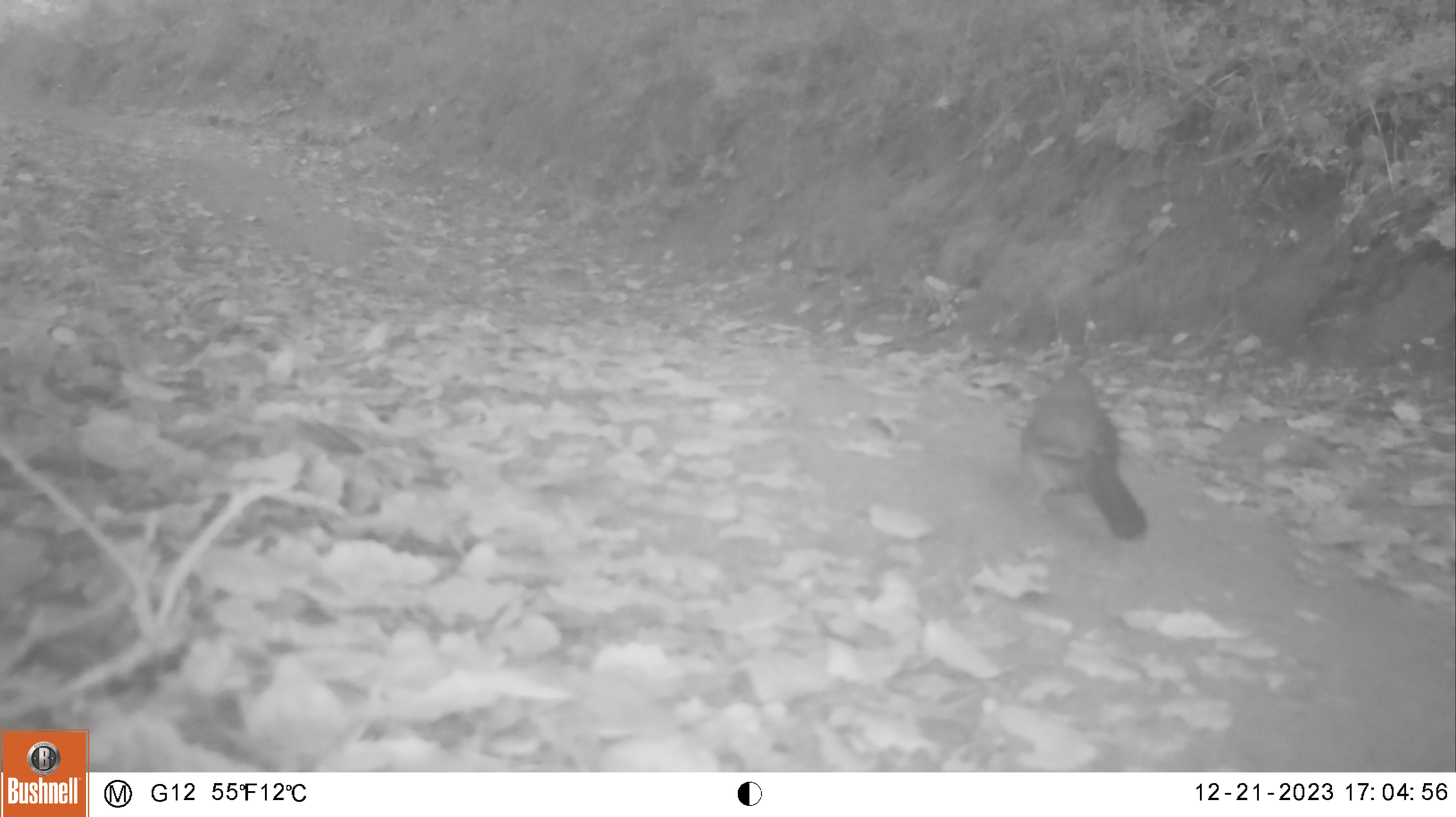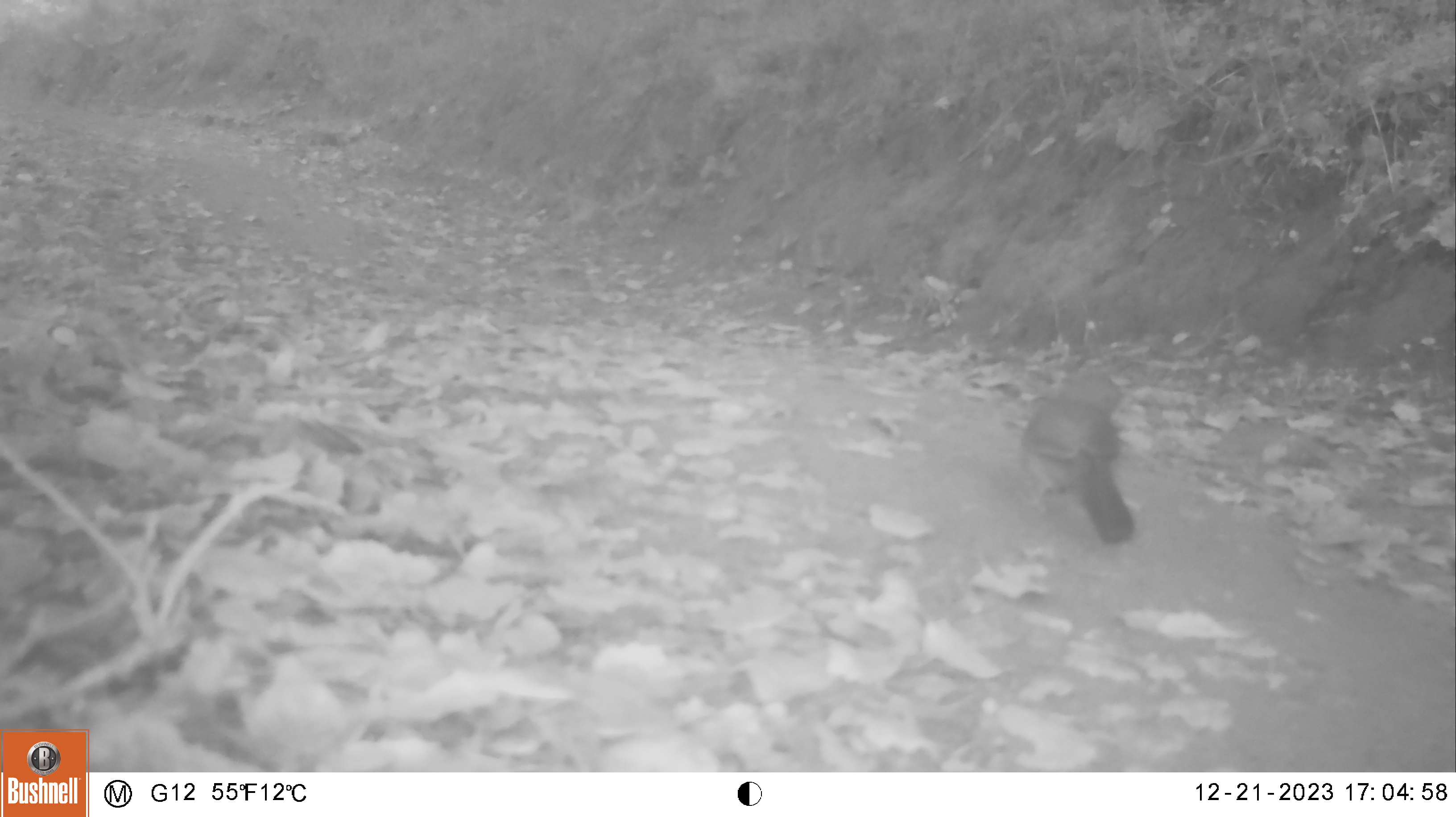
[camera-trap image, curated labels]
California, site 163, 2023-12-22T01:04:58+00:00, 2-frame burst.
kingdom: Animalia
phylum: Chordata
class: Aves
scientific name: Aves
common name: bird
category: unknown bird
Unknown bird (bird) (Aves).